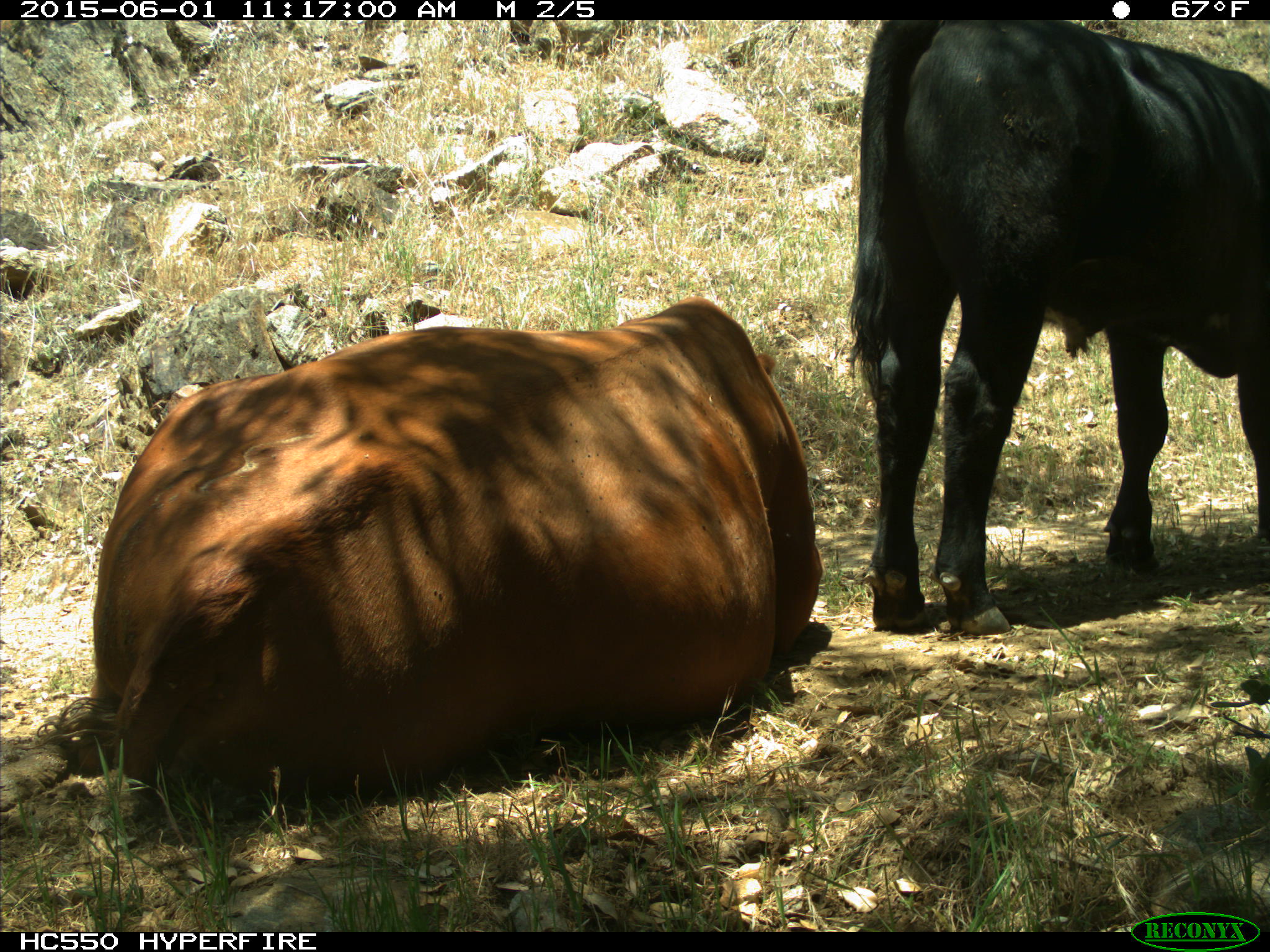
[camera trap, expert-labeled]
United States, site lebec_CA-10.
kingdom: Animalia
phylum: Chordata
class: Mammalia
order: Artiodactyla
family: Bovidae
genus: Bos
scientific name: Bos taurus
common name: domestic cow